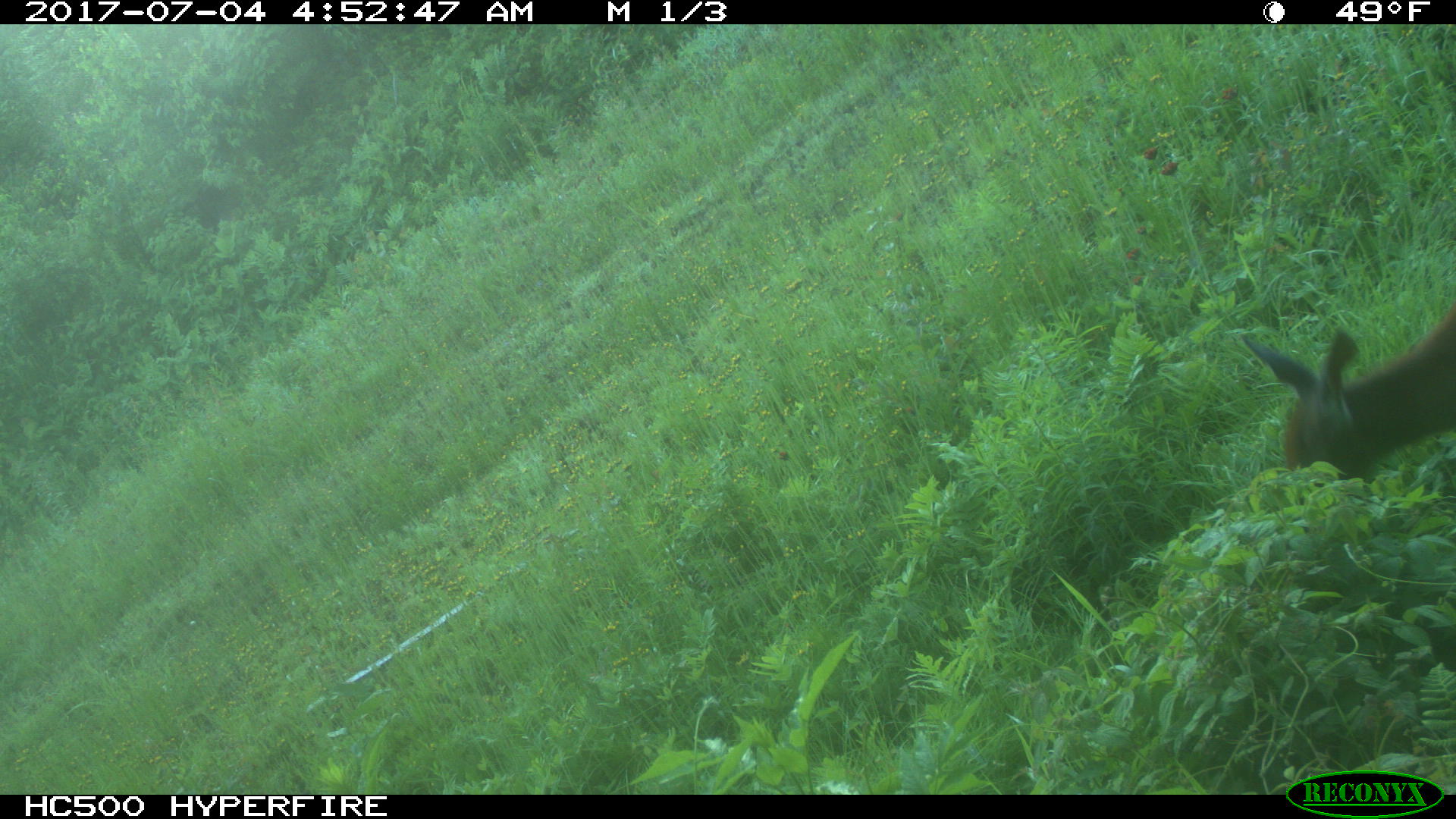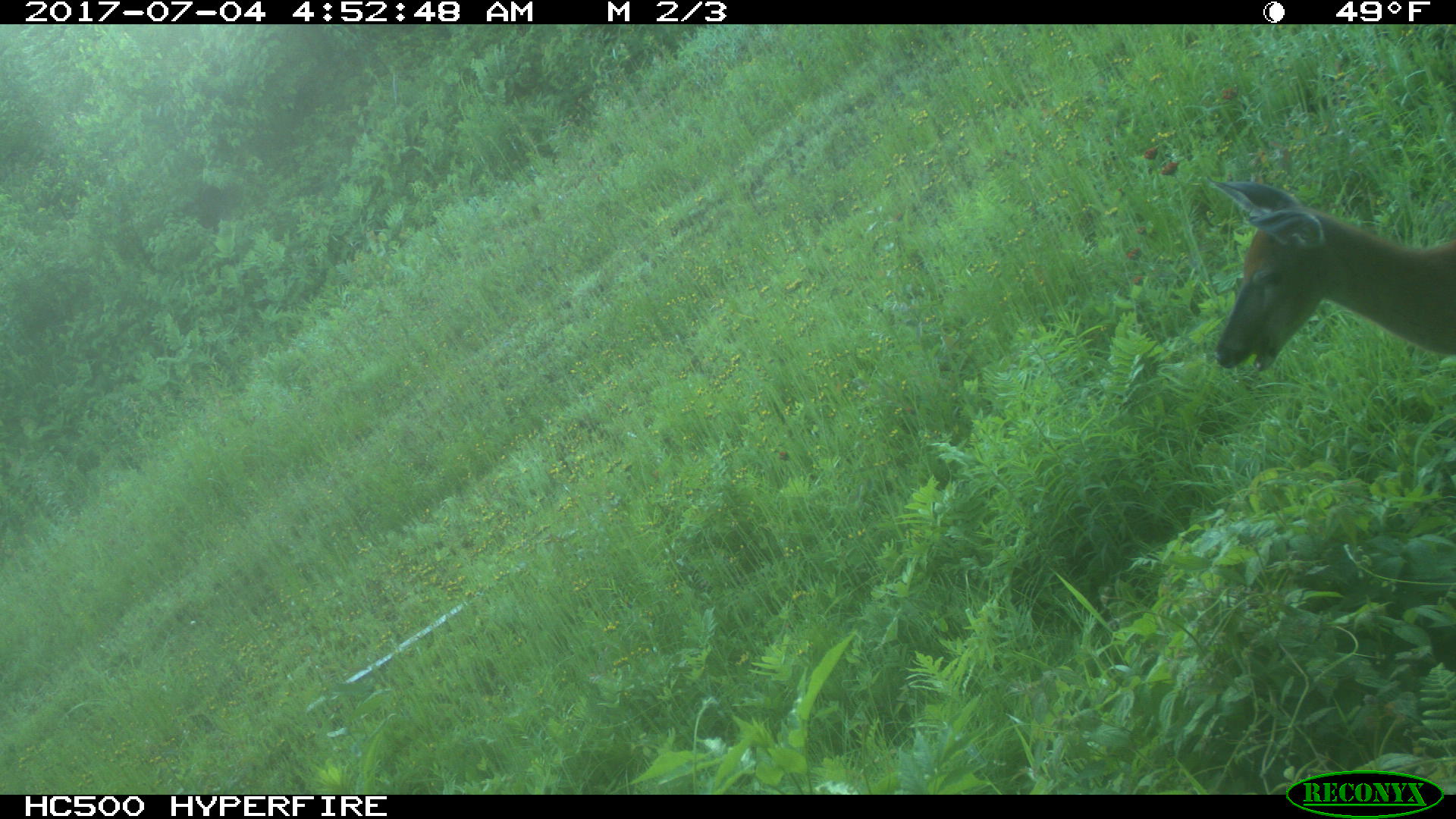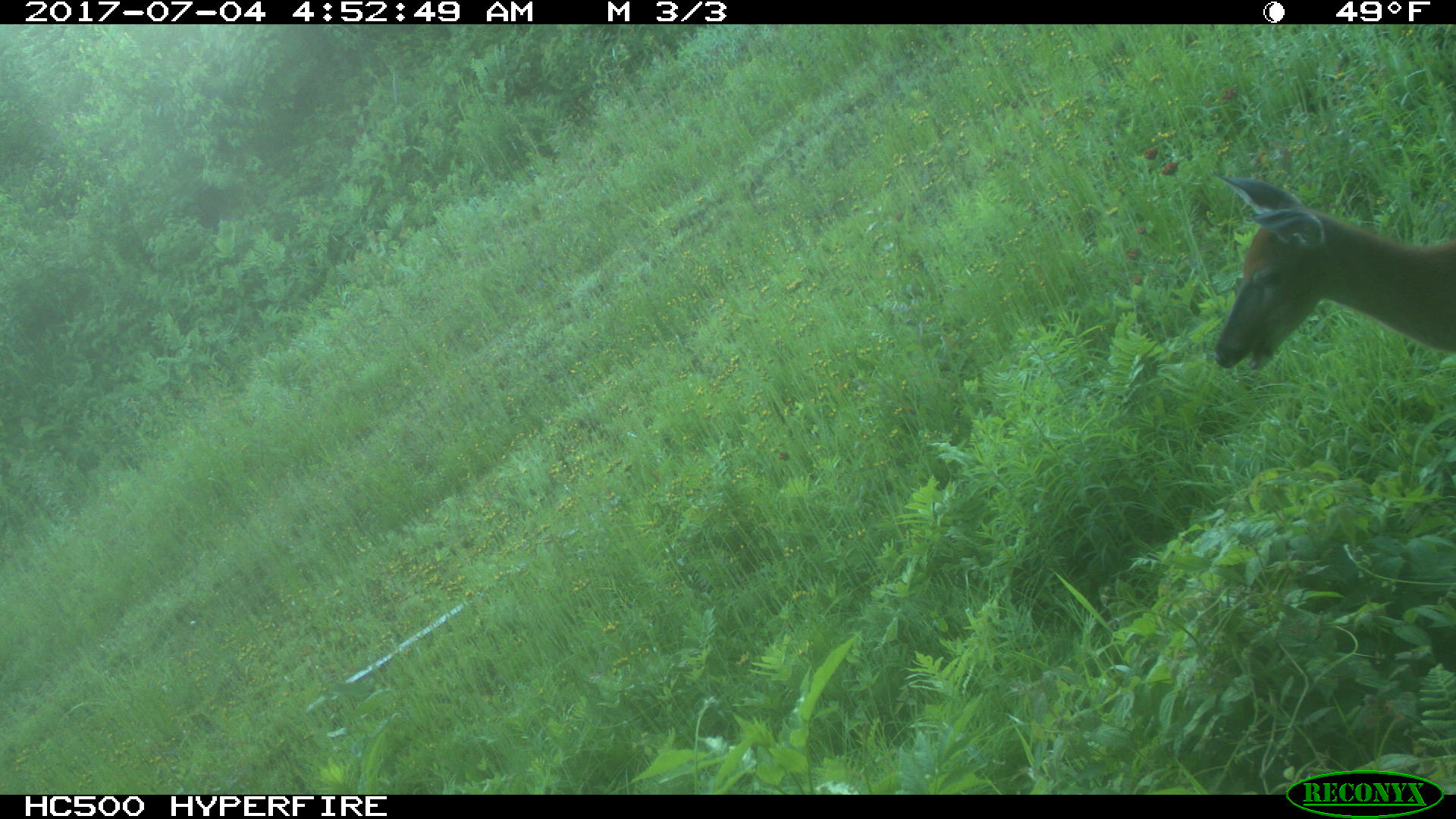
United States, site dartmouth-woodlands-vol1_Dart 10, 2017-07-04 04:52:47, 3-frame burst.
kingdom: Animalia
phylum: Chordata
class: Mammalia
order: Artiodactyla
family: Cervidae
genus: Odocoileus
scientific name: Odocoileus virginianus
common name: white-tailed deer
White-tailed deer (Odocoileus virginianus).